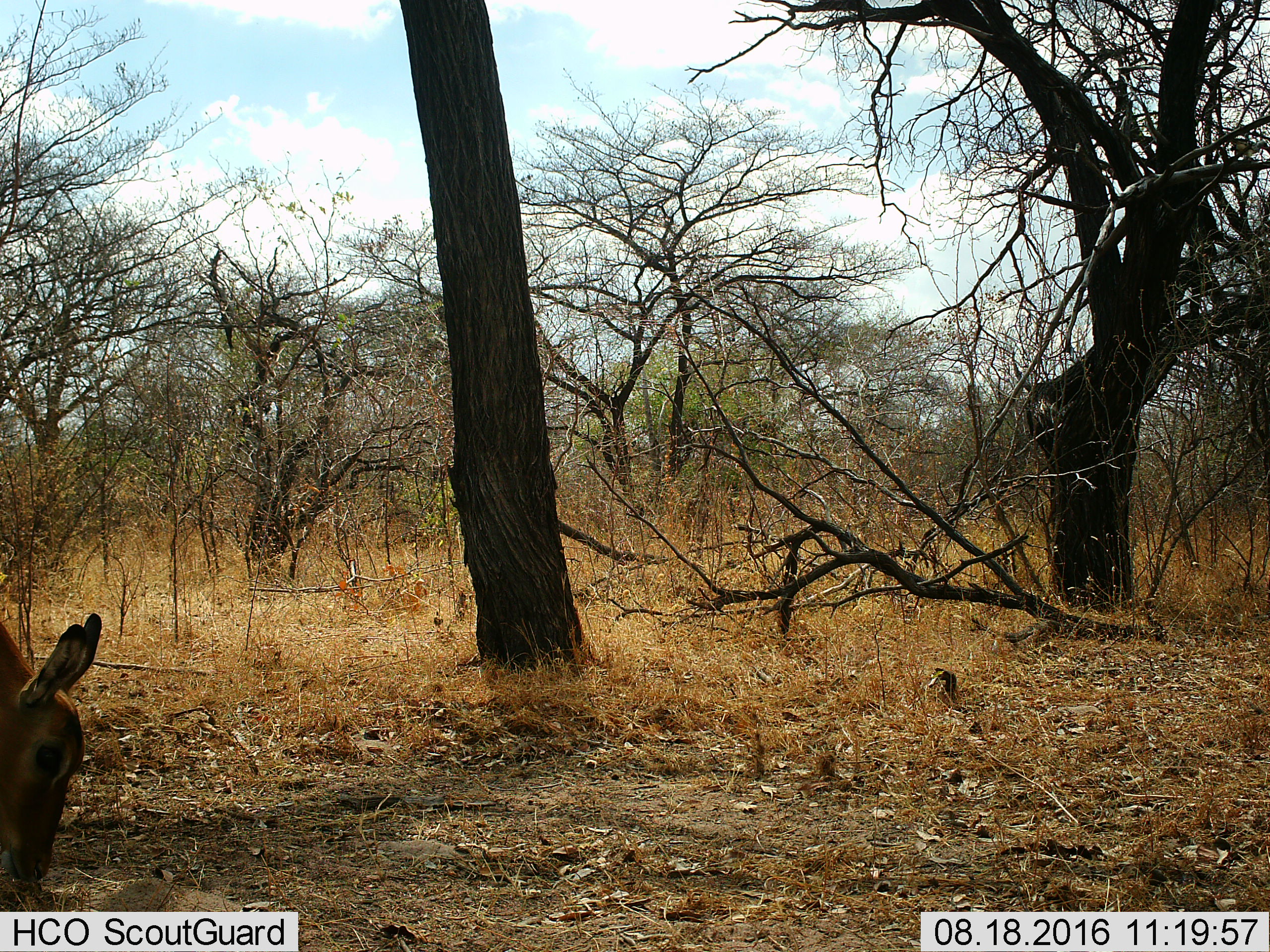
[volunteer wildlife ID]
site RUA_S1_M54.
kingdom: Animalia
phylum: Chordata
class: Mammalia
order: Artiodactyla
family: Bovidae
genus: Aepyceros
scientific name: Aepyceros melampus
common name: impala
Impala (Aepyceros melampus), count 1. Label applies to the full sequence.